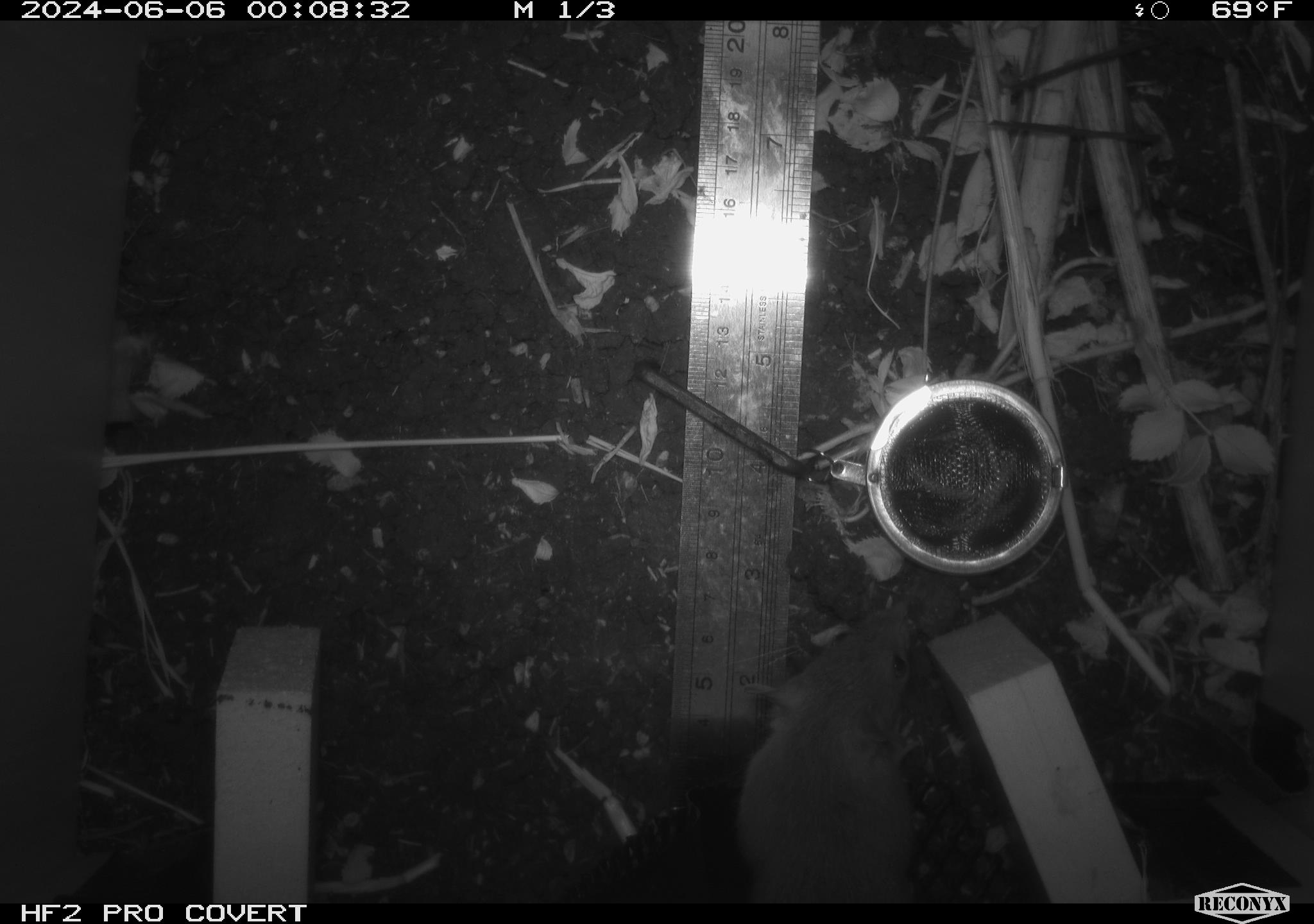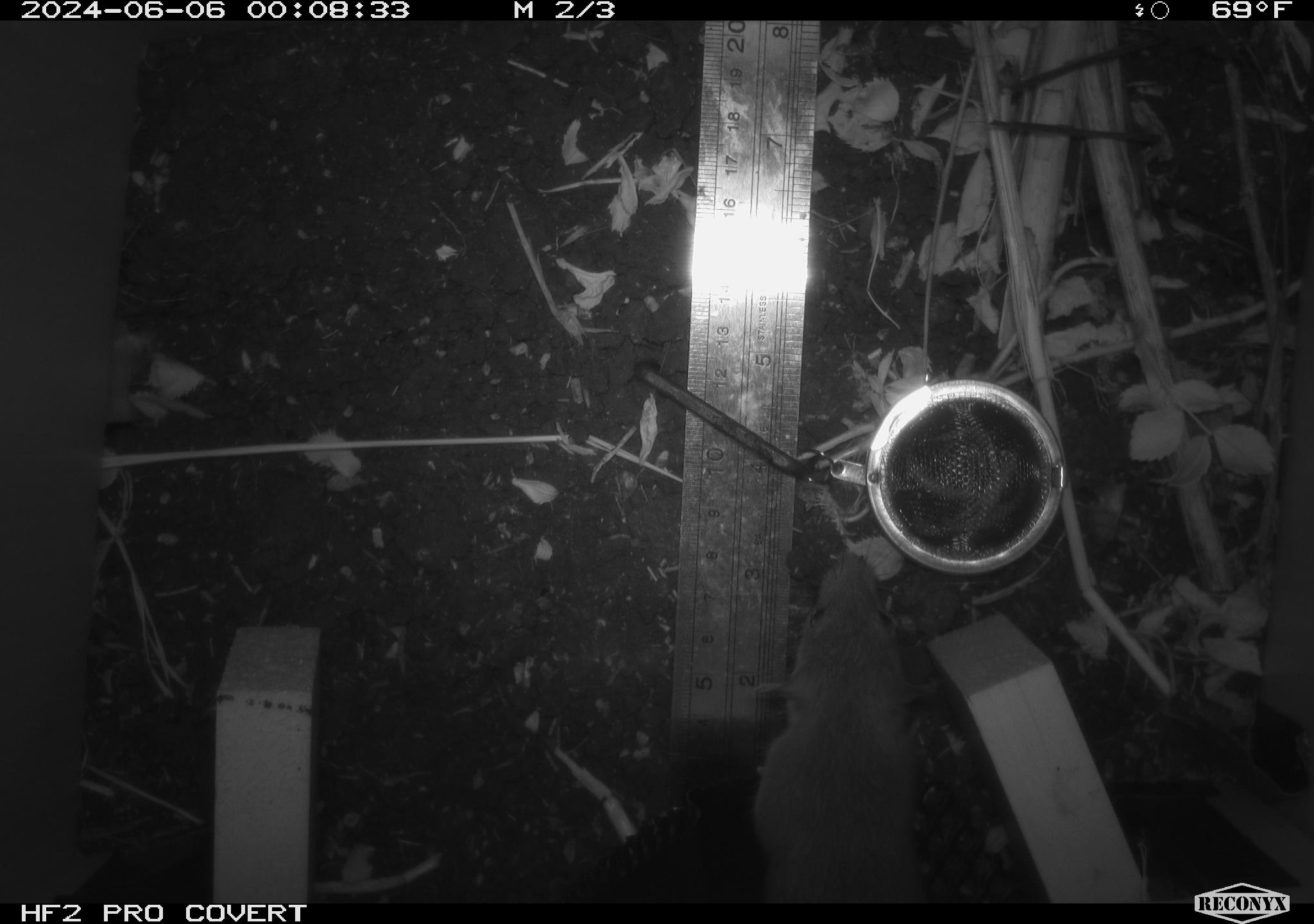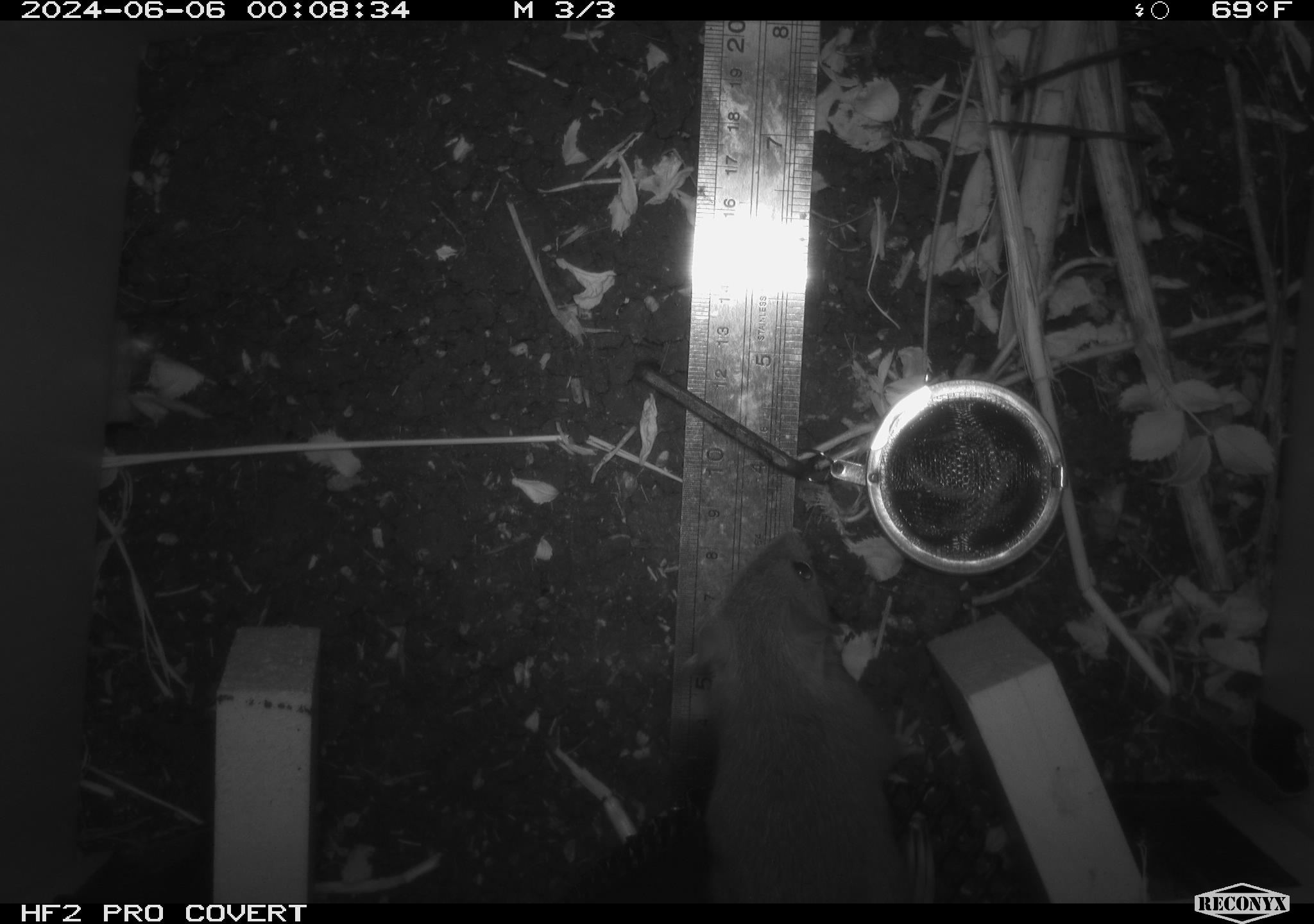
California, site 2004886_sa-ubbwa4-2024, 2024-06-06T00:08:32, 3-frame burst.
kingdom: Animalia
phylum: Chordata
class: Mammalia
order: Rodentia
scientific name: Rodentia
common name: woodrat or rat or mouse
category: woodrat or rat or mouse species